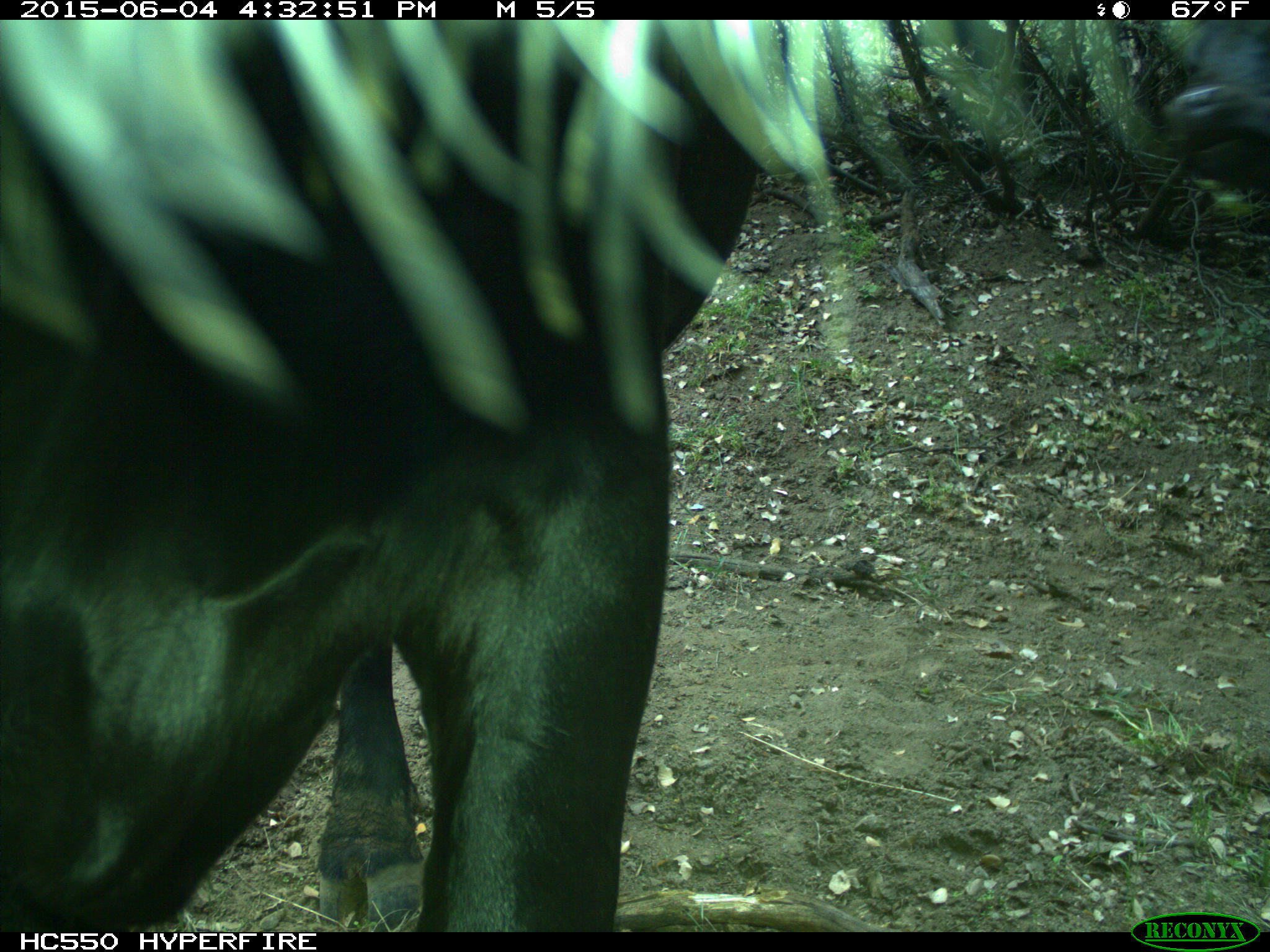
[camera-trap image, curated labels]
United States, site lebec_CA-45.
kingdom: Animalia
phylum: Chordata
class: Mammalia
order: Artiodactyla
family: Bovidae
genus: Bos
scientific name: Bos taurus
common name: domestic cow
Bos taurus (domestic cow).